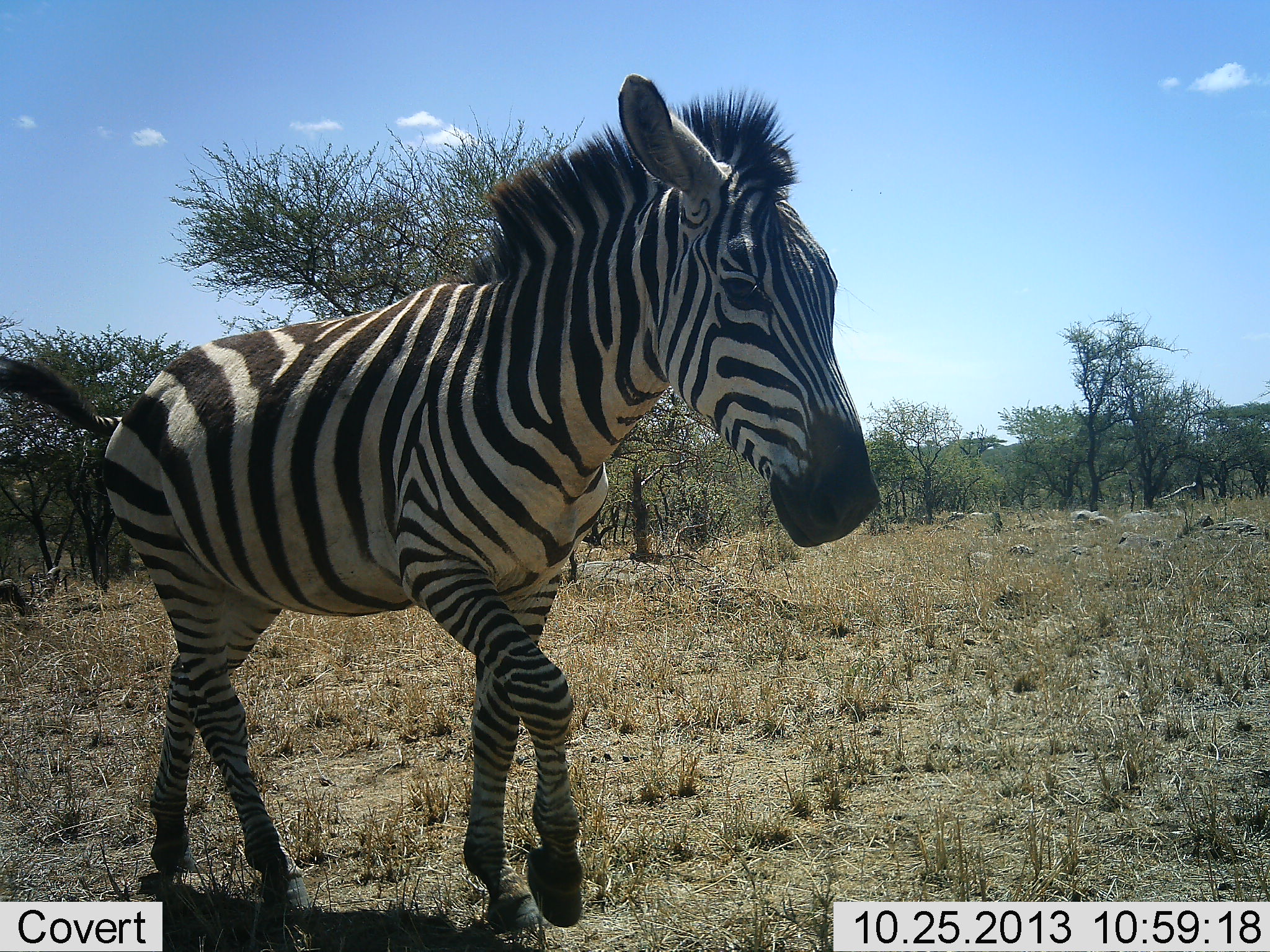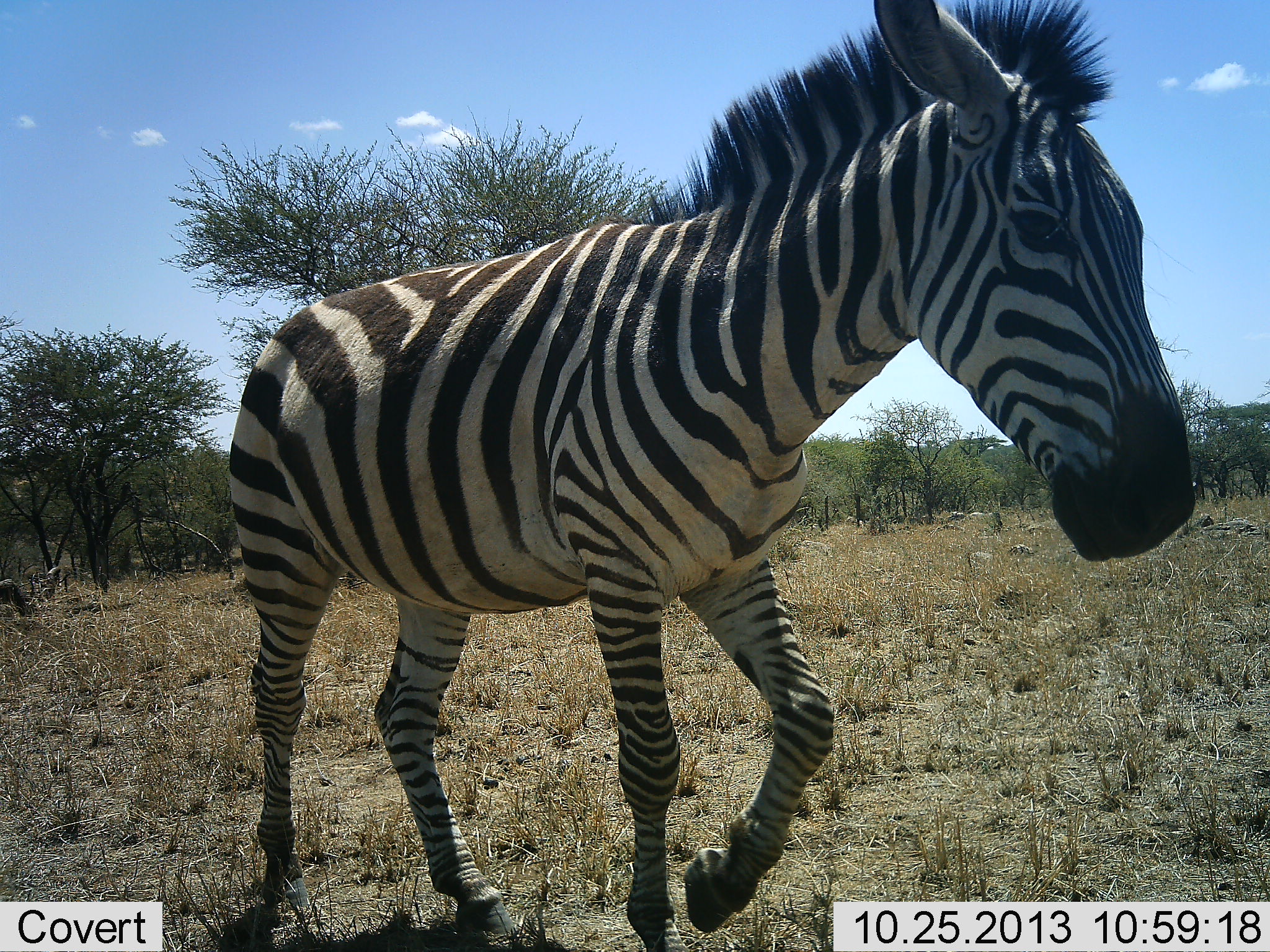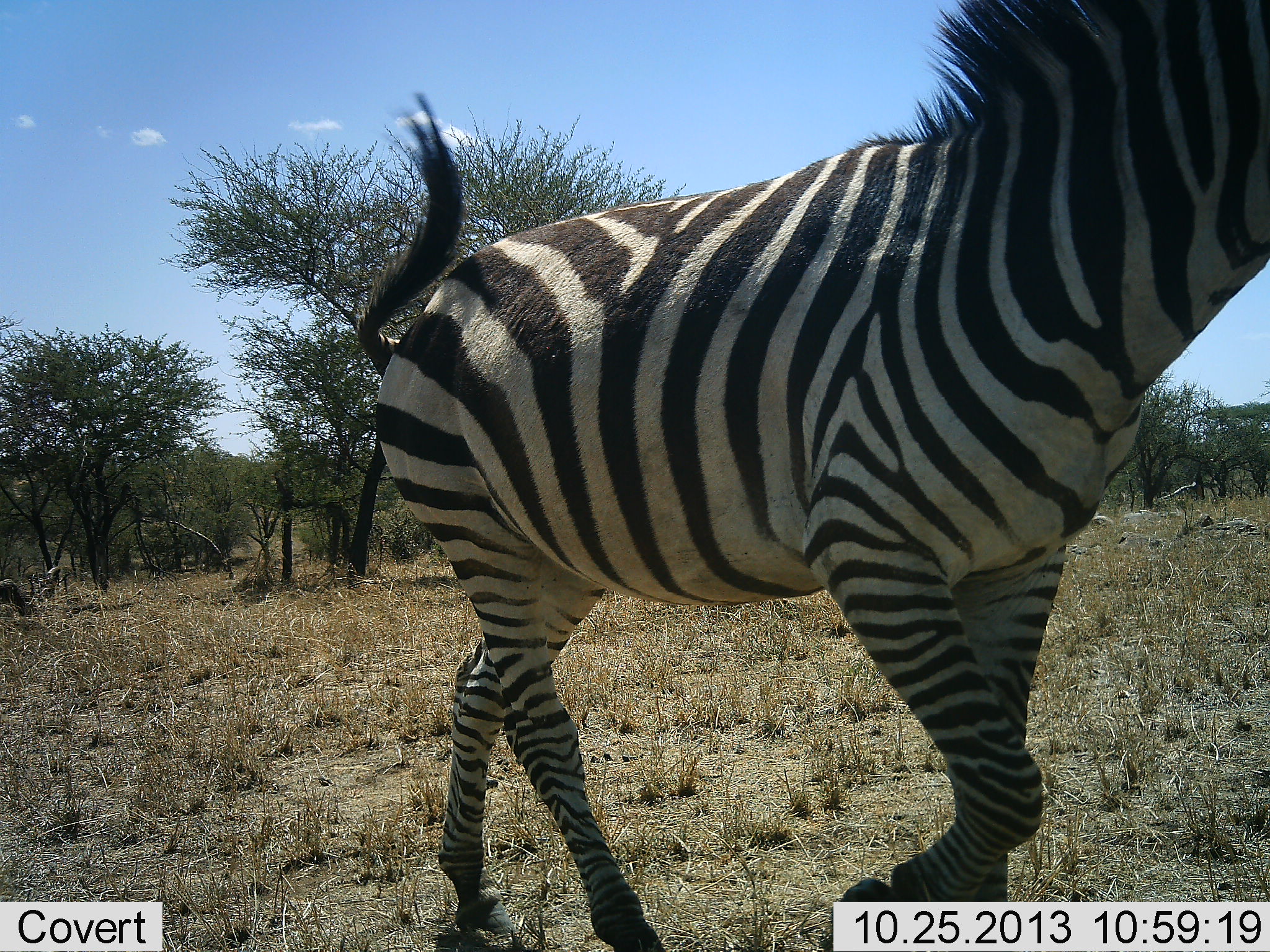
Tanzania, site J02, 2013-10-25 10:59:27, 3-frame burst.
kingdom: Animalia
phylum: Chordata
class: Mammalia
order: Perissodactyla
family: Equidae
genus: Equus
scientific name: Equus quagga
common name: plains zebra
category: zebra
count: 1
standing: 0%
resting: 0%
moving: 100%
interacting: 0%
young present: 0%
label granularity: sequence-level